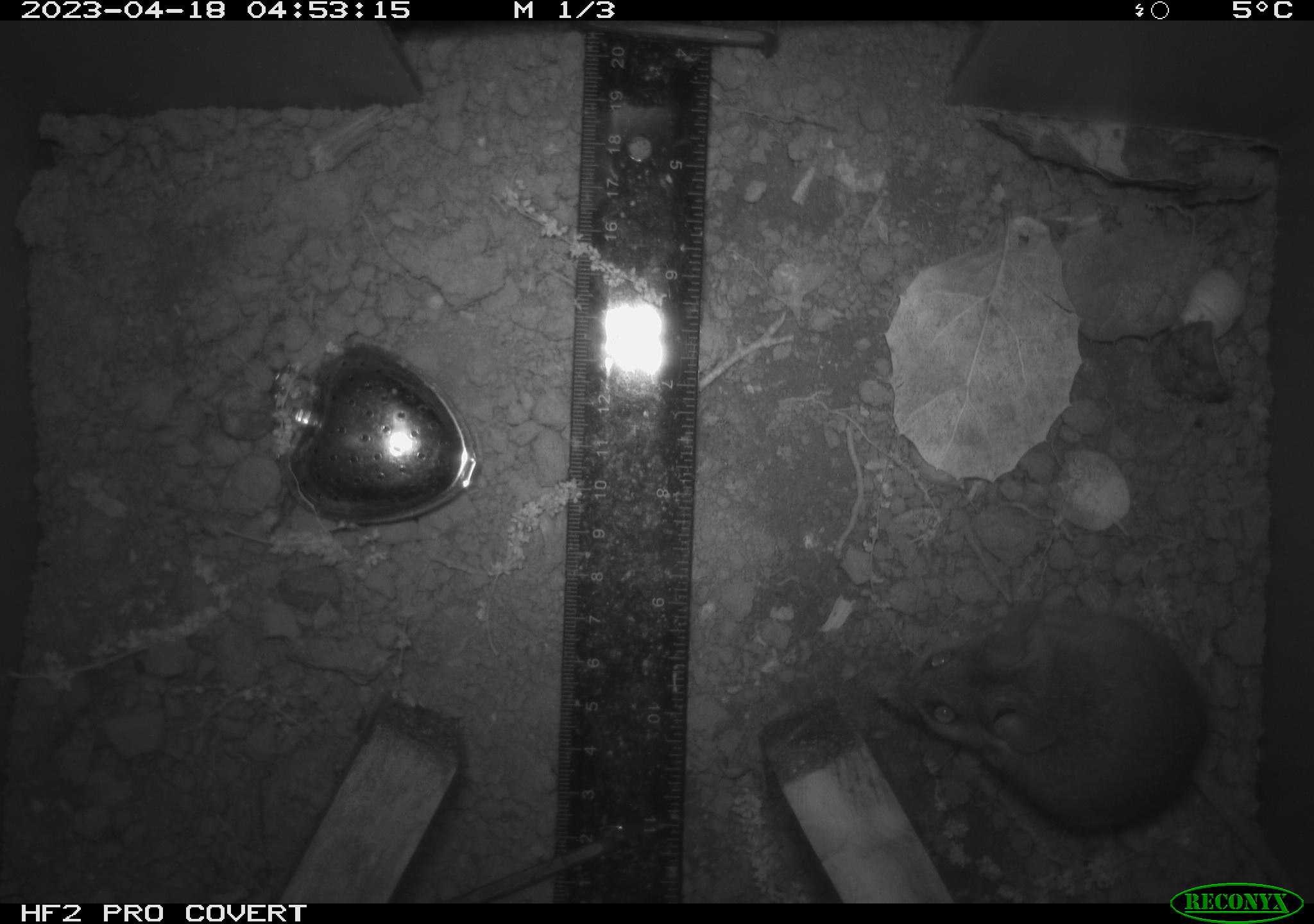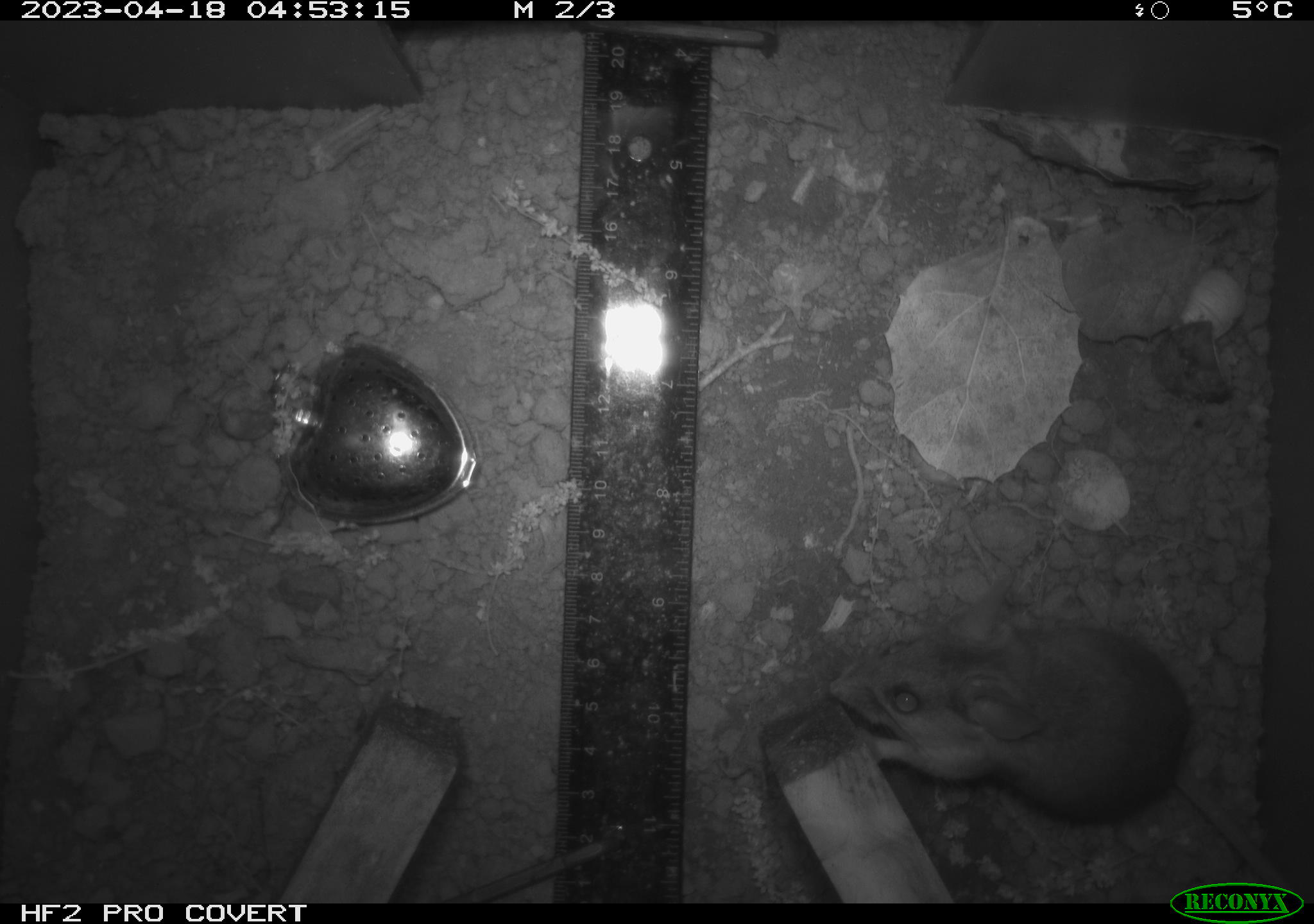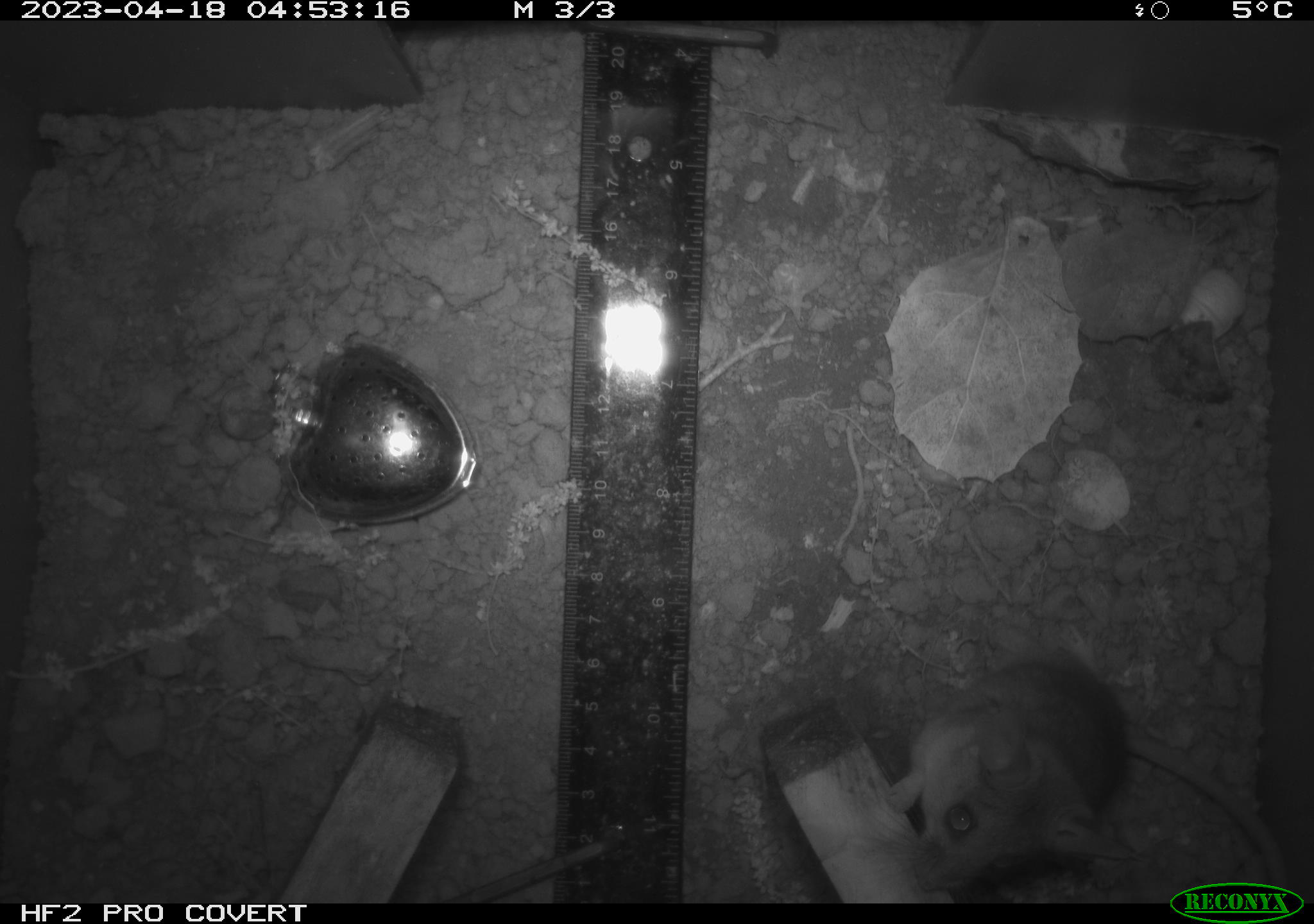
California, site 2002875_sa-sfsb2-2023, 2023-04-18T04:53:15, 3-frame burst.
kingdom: Animalia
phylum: Chordata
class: Mammalia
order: Rodentia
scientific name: Rodentia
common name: mouse species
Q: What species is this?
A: Mouse species (Rodentia).